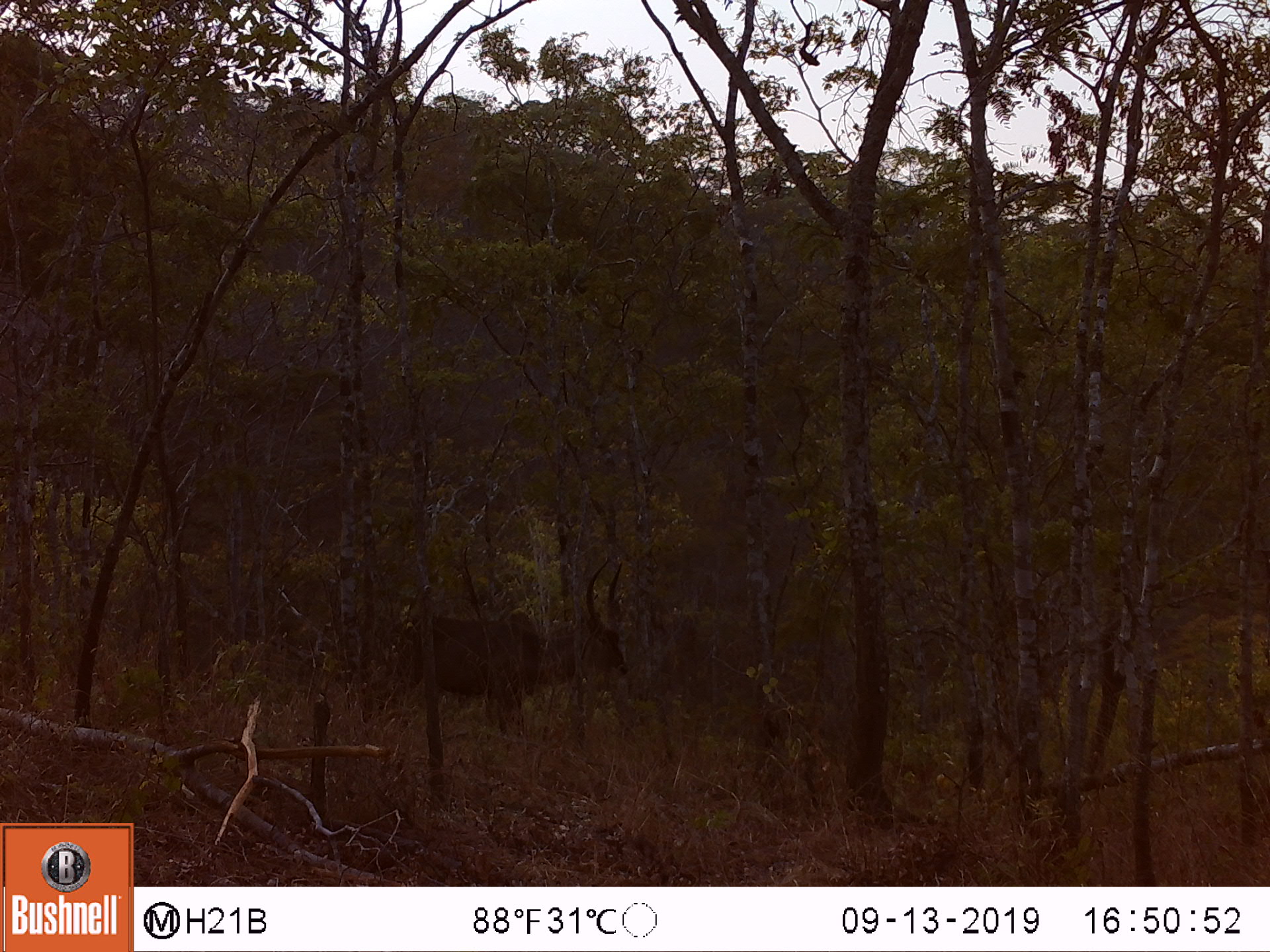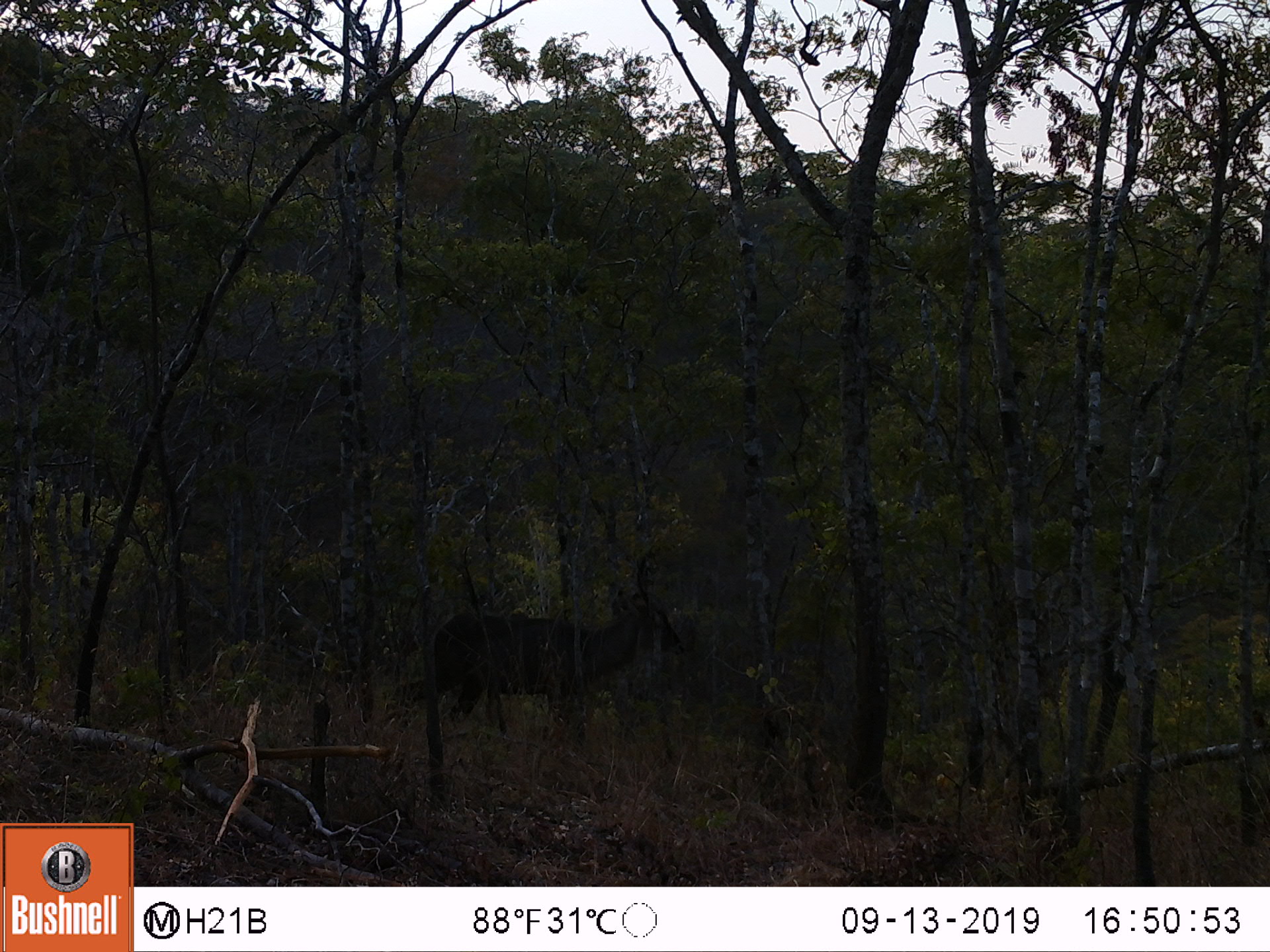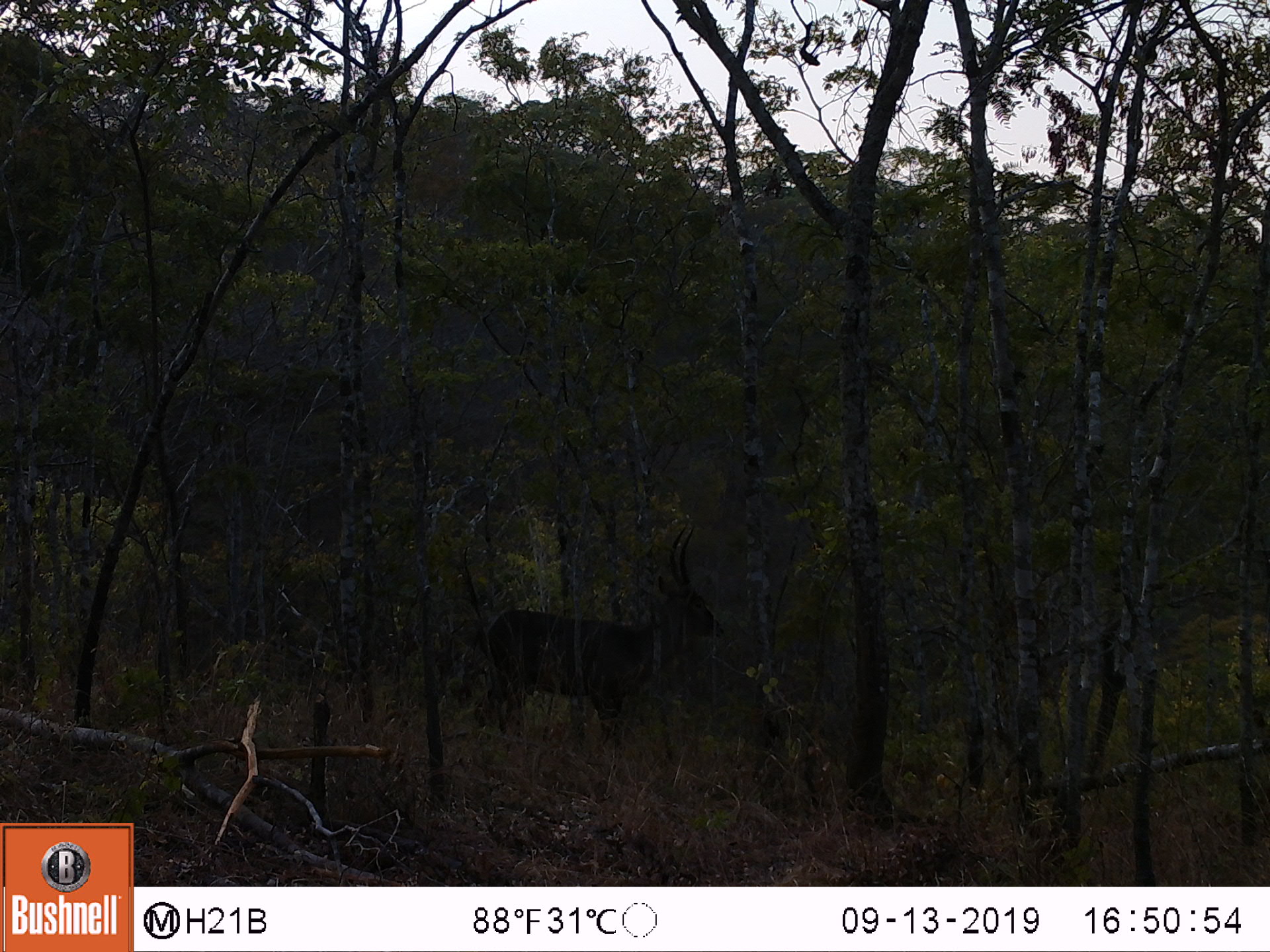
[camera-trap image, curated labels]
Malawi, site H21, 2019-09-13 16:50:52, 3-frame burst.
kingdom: Animalia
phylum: Chordata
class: Mammalia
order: Artiodactyla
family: Bovidae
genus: Kobus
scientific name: Kobus ellipsiprymnus ellipsiprymnus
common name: common waterbuck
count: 1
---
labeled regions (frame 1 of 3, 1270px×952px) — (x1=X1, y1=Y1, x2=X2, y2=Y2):
common waterbuck: (x1=369, y1=548, x2=634, y2=722)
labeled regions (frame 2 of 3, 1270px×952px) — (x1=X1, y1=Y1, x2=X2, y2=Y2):
common waterbuck: (x1=394, y1=545, x2=673, y2=717)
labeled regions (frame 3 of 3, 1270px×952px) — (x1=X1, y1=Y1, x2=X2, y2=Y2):
common waterbuck: (x1=480, y1=525, x2=720, y2=742)